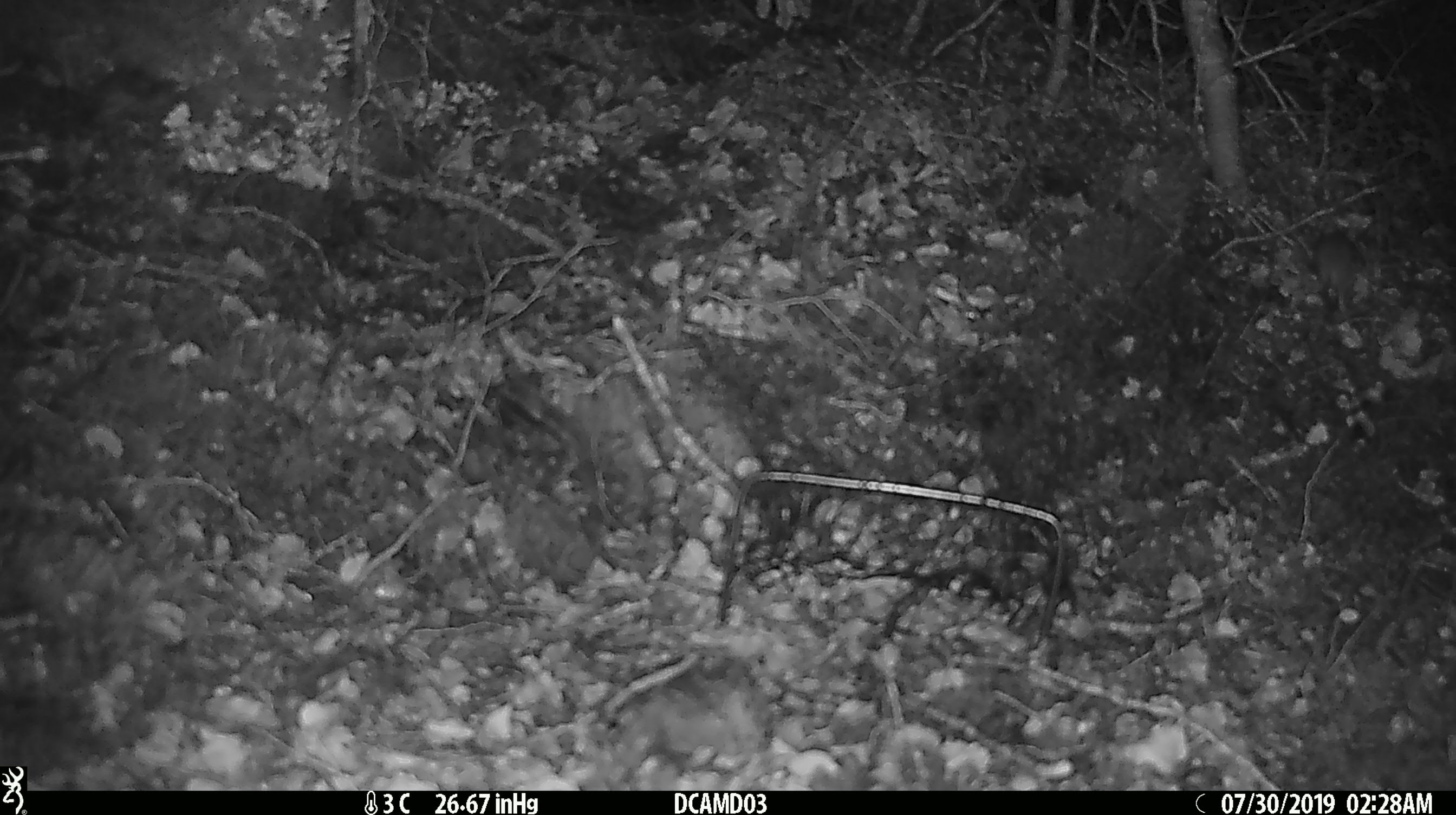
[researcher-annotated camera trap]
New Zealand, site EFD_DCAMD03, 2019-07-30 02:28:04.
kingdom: Animalia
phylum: Chordata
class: Mammalia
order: Rodentia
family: Muridae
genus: Mus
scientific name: Mus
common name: mouse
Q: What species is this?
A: Mouse (Mus).